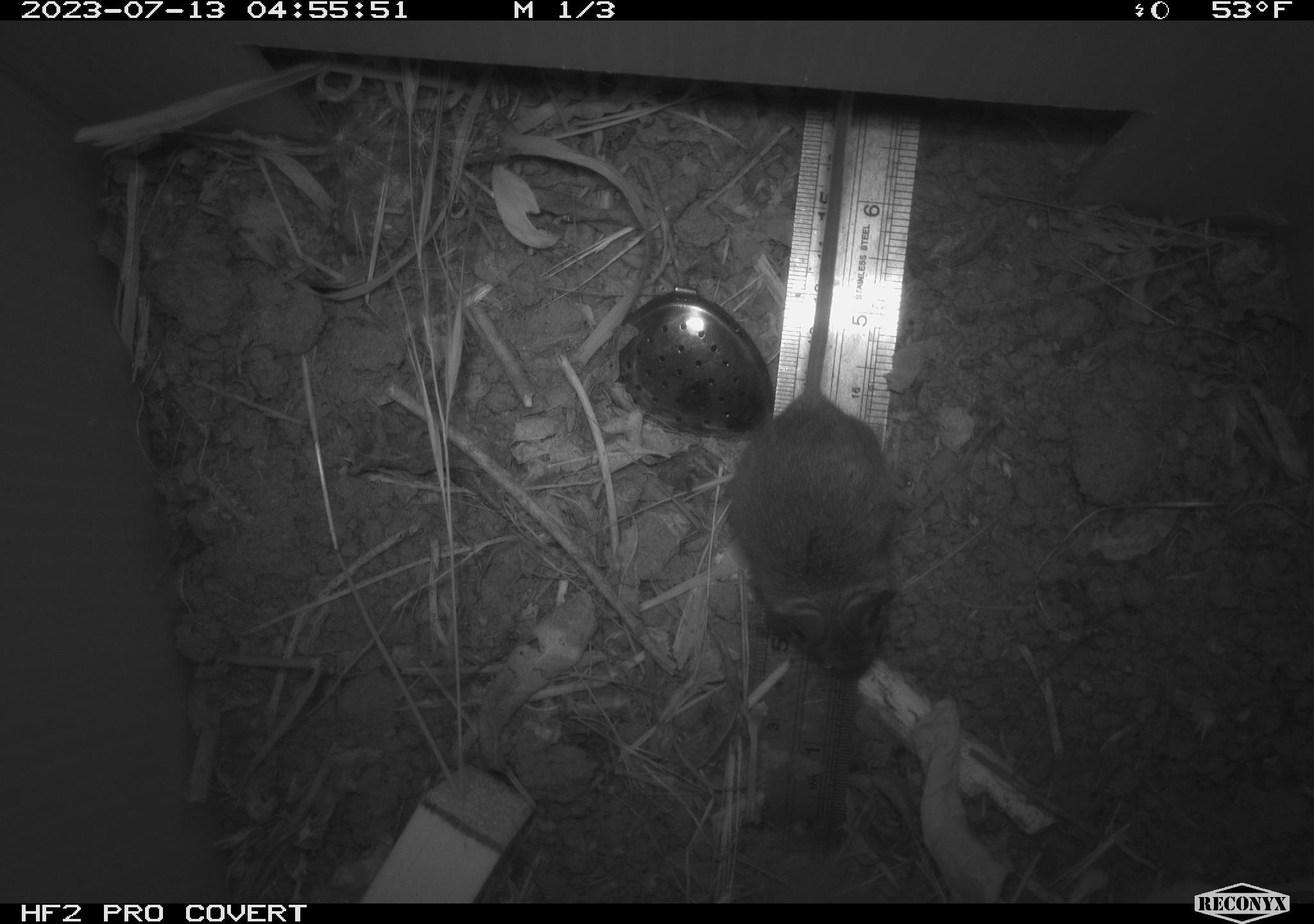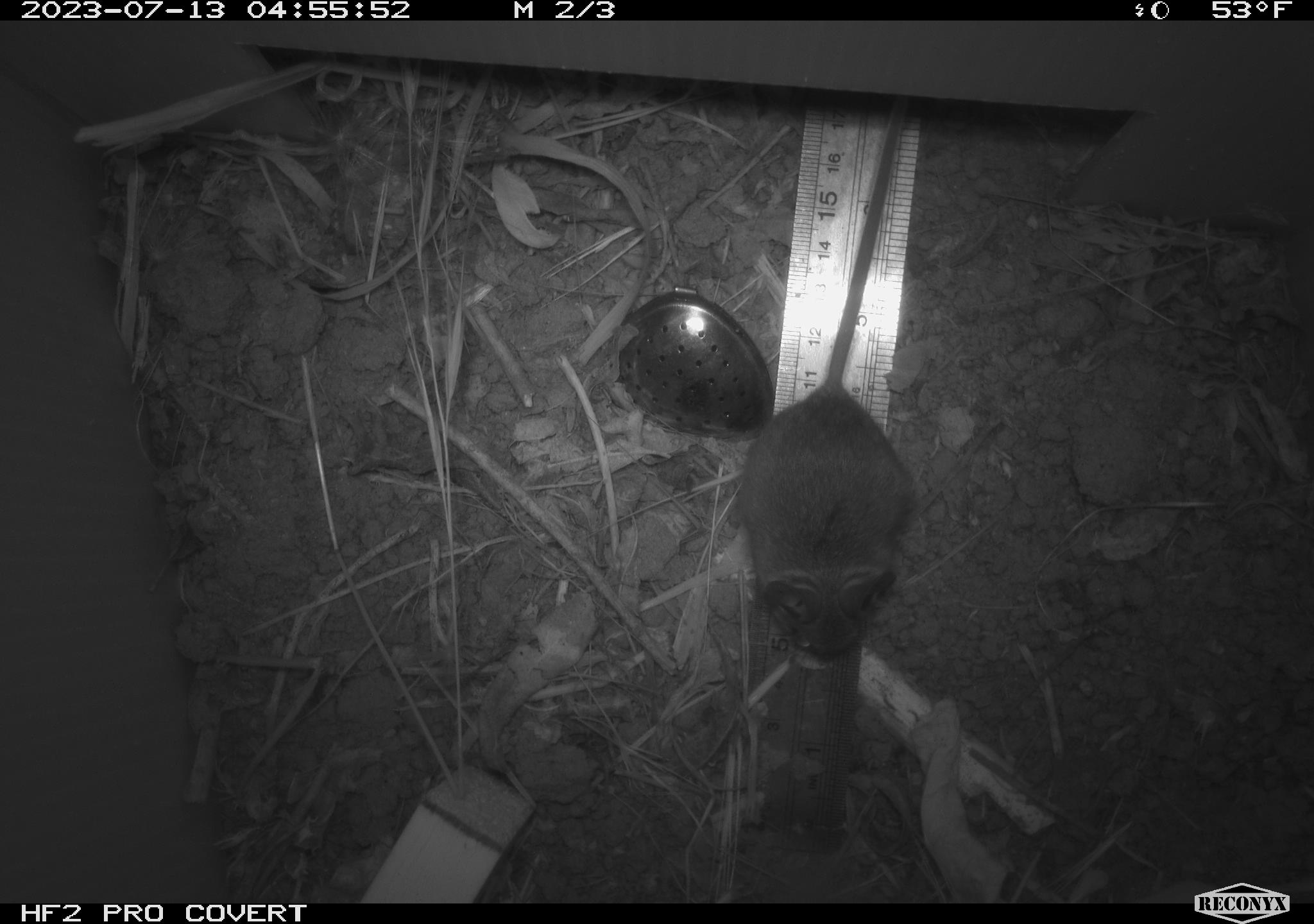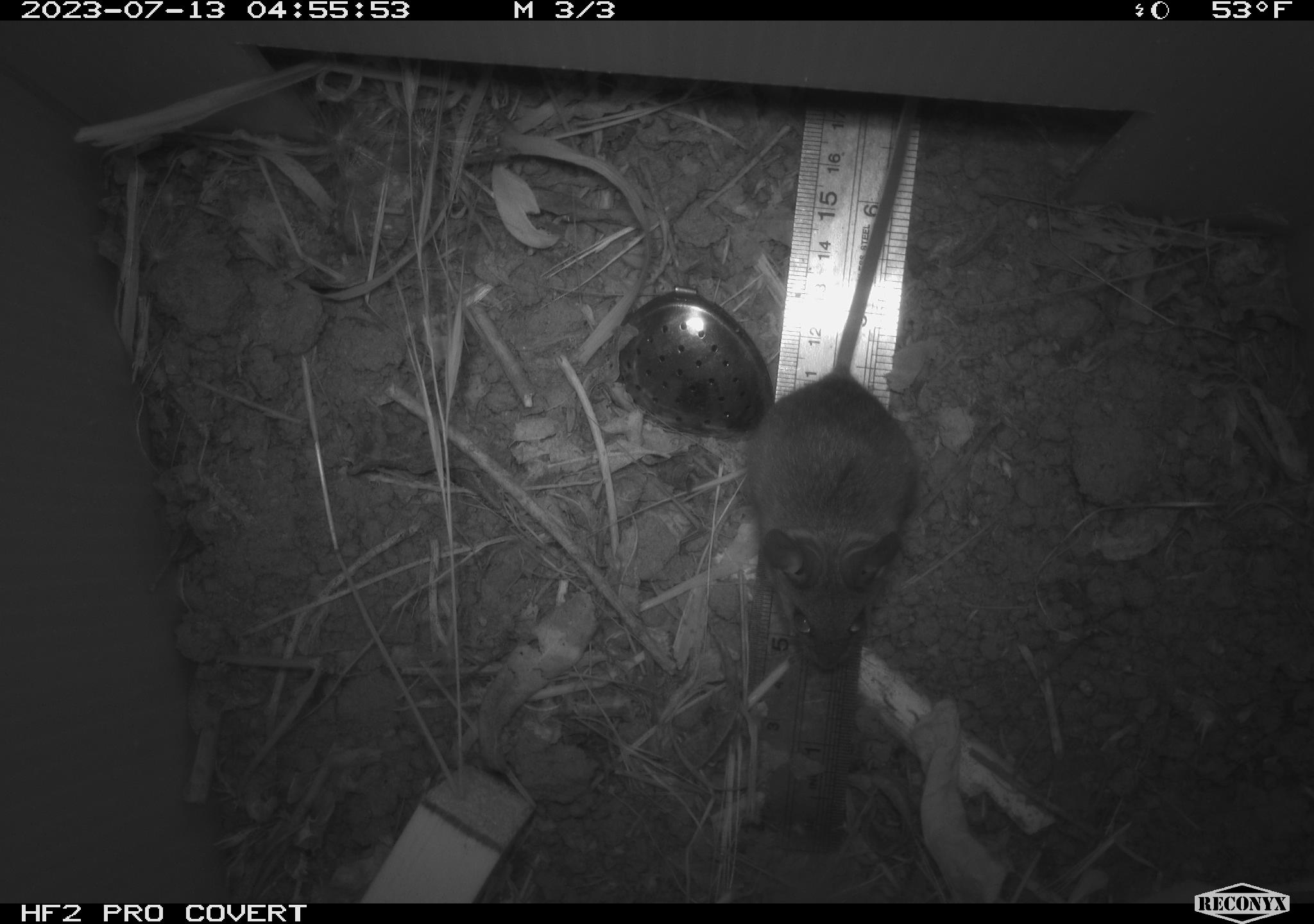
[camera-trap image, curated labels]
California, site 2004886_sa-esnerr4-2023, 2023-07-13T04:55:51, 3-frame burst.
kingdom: Animalia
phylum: Chordata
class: Mammalia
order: Rodentia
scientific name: Rodentia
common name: mouse species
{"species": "mouse species (Rodentia)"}